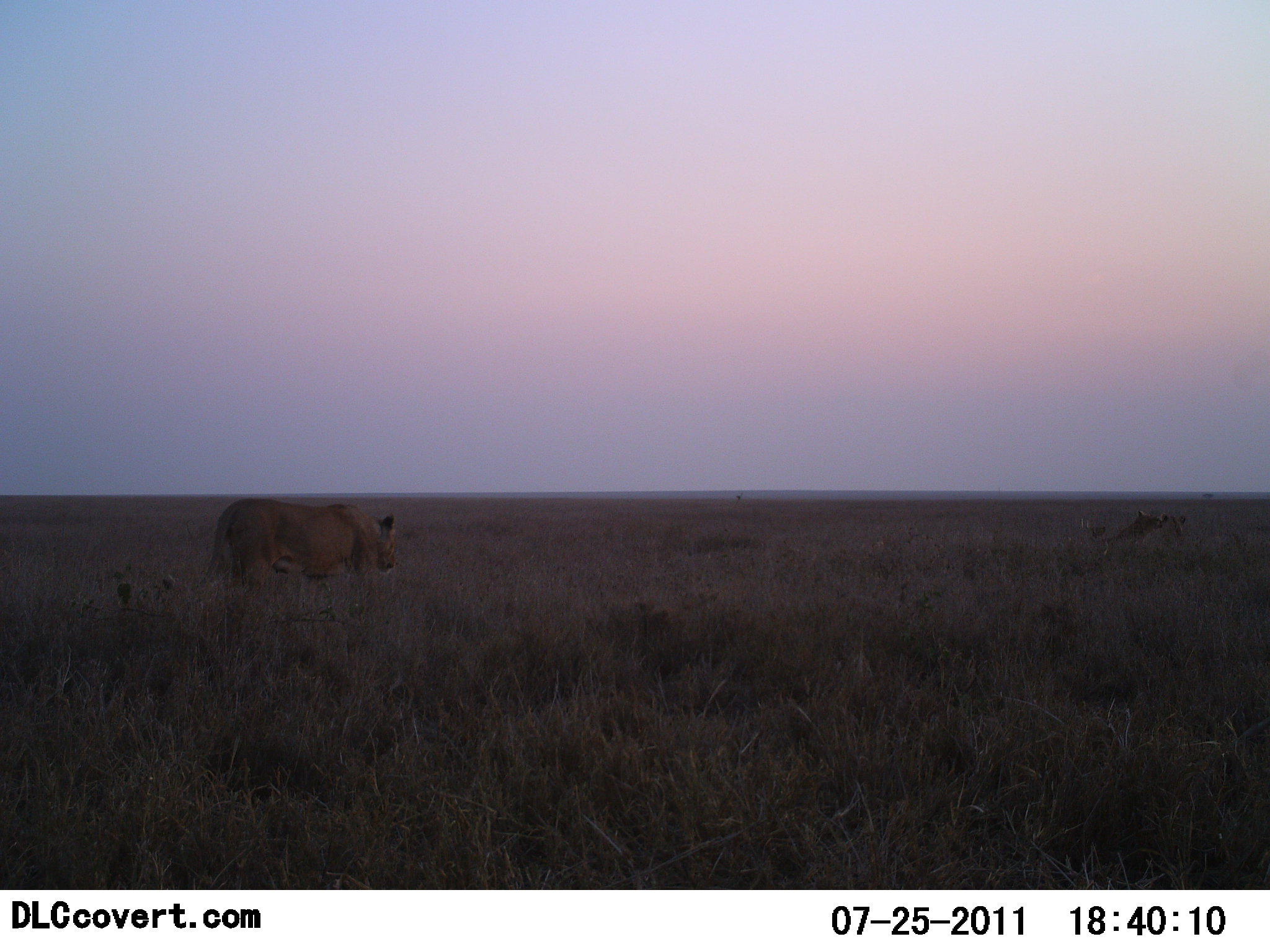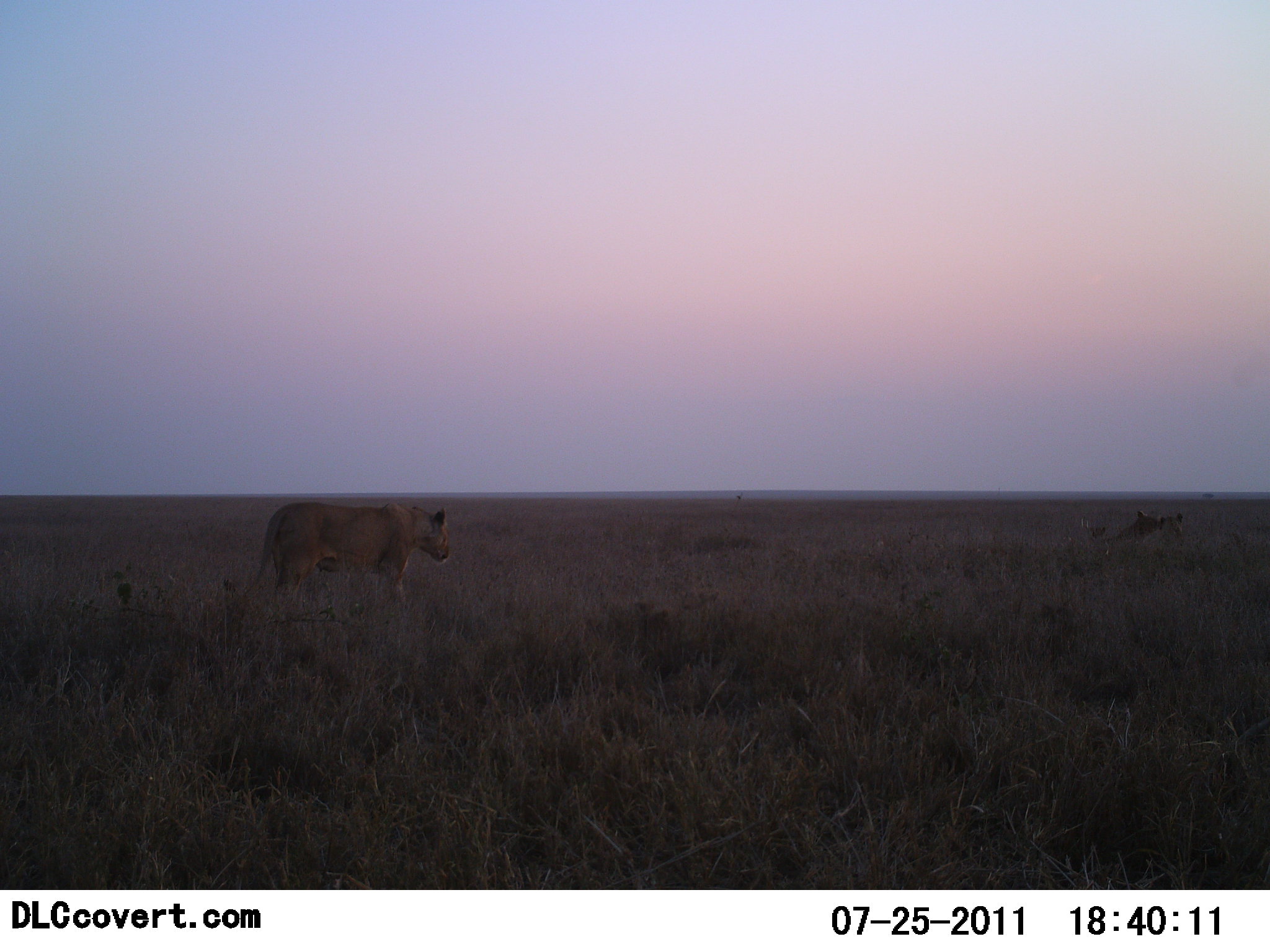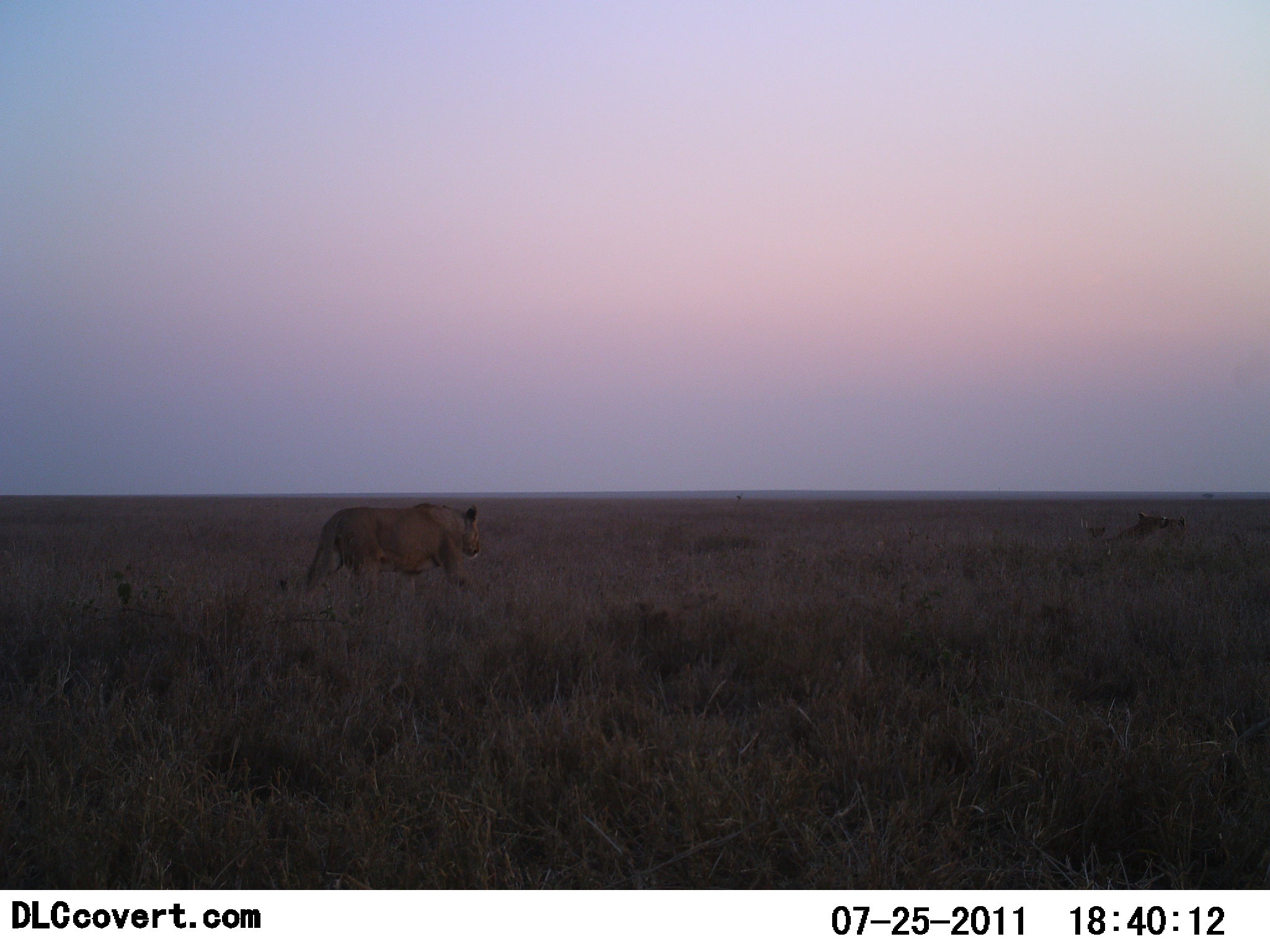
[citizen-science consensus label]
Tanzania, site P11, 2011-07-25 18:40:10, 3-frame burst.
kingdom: Animalia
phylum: Chordata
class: Mammalia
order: Carnivora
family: Felidae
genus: Panthera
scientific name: Panthera leo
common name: lion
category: lionfemale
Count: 3.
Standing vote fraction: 0%.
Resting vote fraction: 38%.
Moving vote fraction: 94%.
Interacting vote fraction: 6%.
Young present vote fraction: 6%.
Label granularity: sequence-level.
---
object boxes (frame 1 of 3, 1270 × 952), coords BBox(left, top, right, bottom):
animal: BBox(205, 498, 396, 588); BBox(1159, 514, 1248, 564); BBox(1101, 510, 1162, 556); BBox(1086, 526, 1106, 549)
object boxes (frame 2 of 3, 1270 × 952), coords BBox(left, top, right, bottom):
animal: BBox(223, 501, 449, 612); BBox(1158, 513, 1244, 556); BBox(1105, 511, 1162, 559); BBox(1087, 526, 1107, 551)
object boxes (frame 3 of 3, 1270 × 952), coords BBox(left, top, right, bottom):
animal: BBox(306, 502, 480, 599); BBox(1102, 512, 1166, 560); BBox(1159, 517, 1244, 552); BBox(1088, 526, 1106, 543)